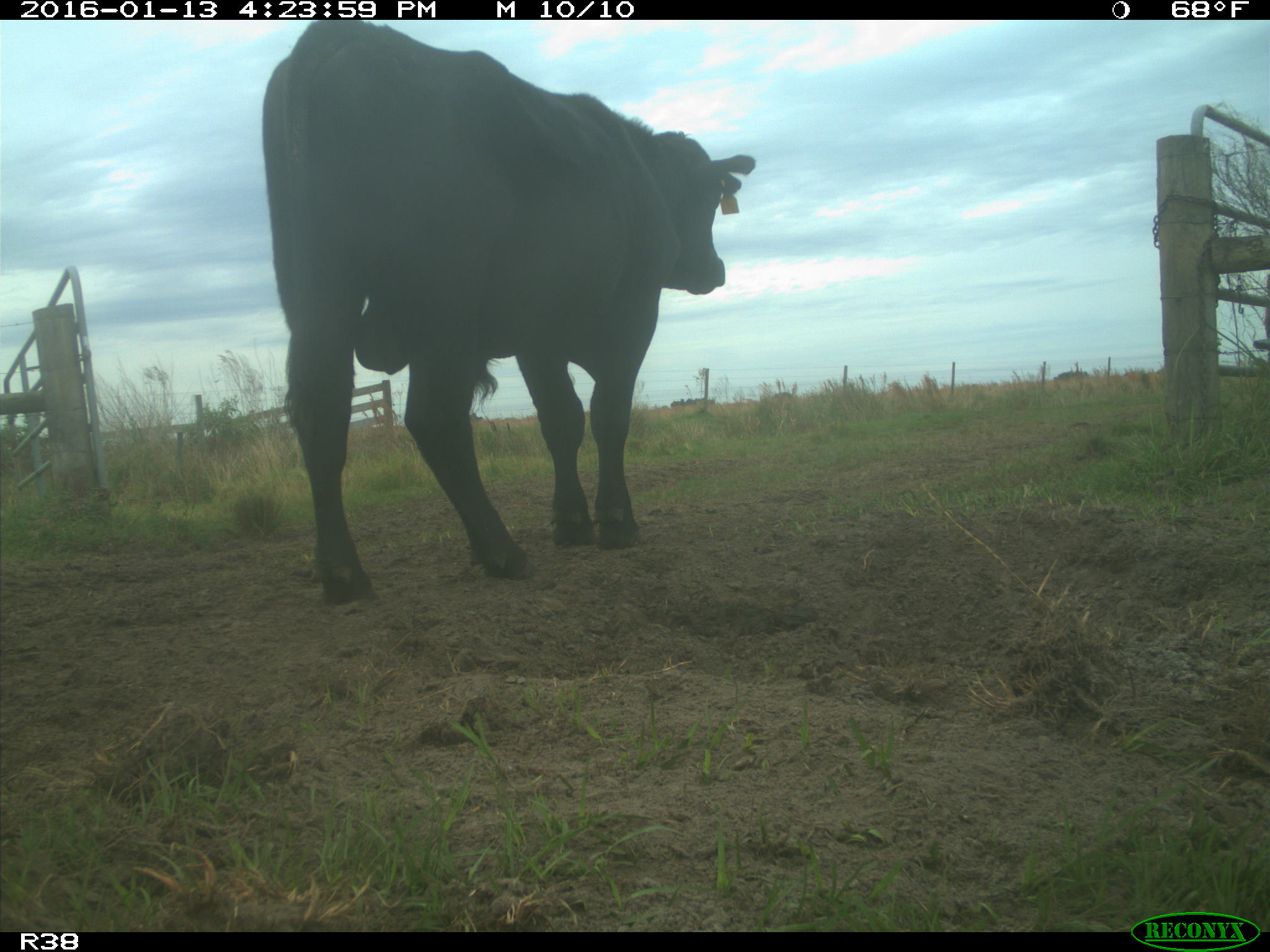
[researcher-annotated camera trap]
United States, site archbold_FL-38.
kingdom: Animalia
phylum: Chordata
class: Mammalia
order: Artiodactyla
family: Bovidae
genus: Bos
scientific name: Bos taurus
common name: domestic cow